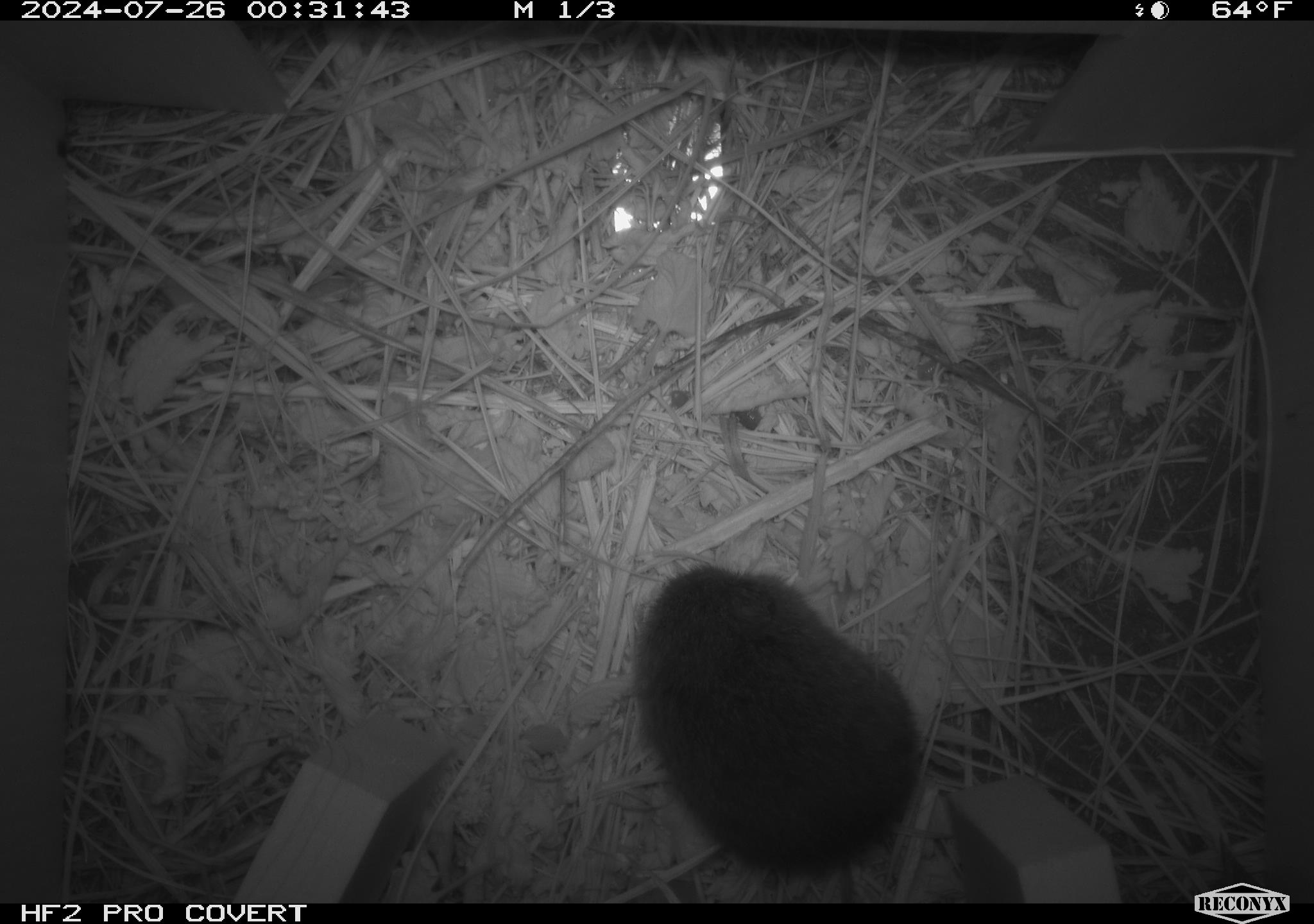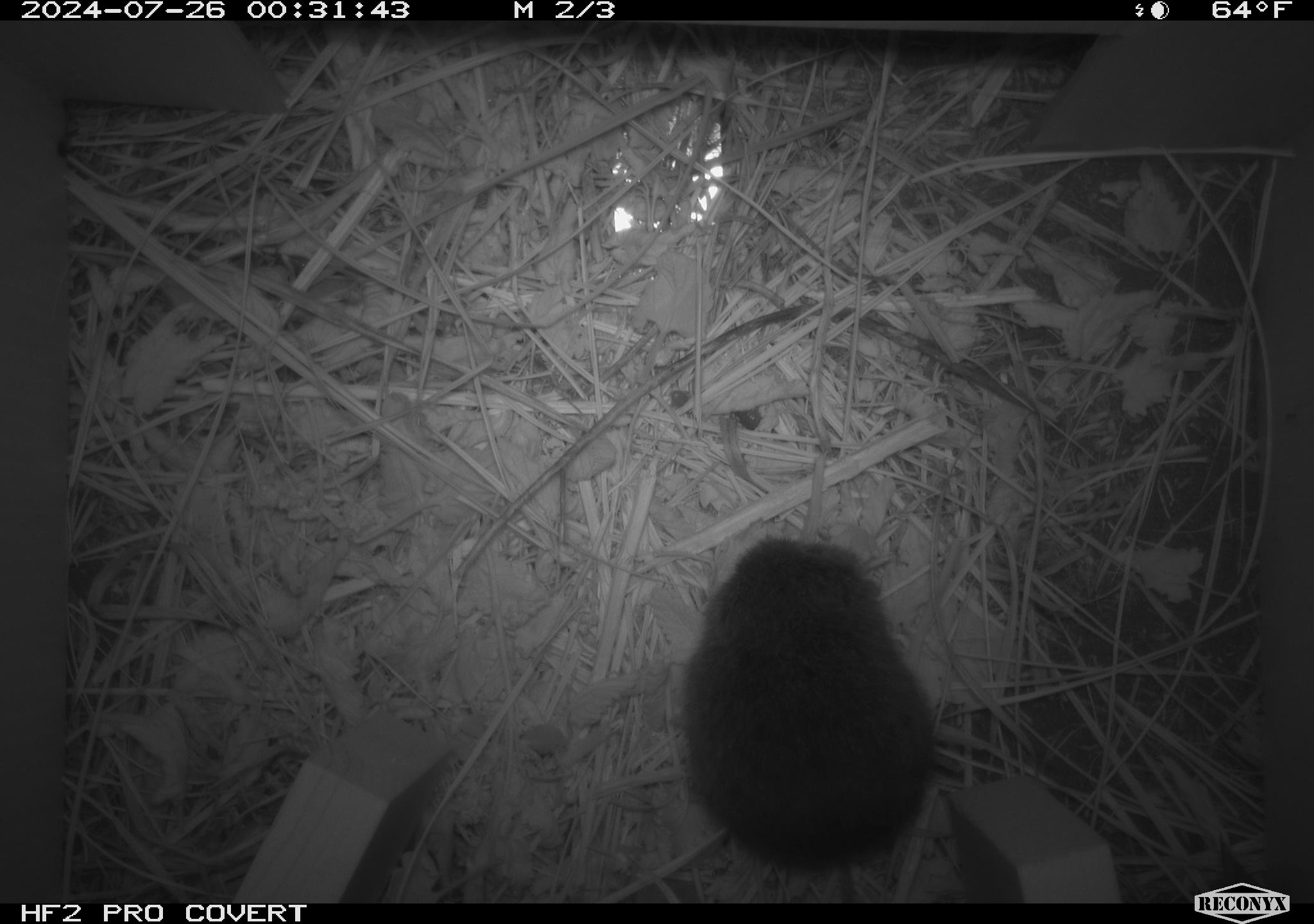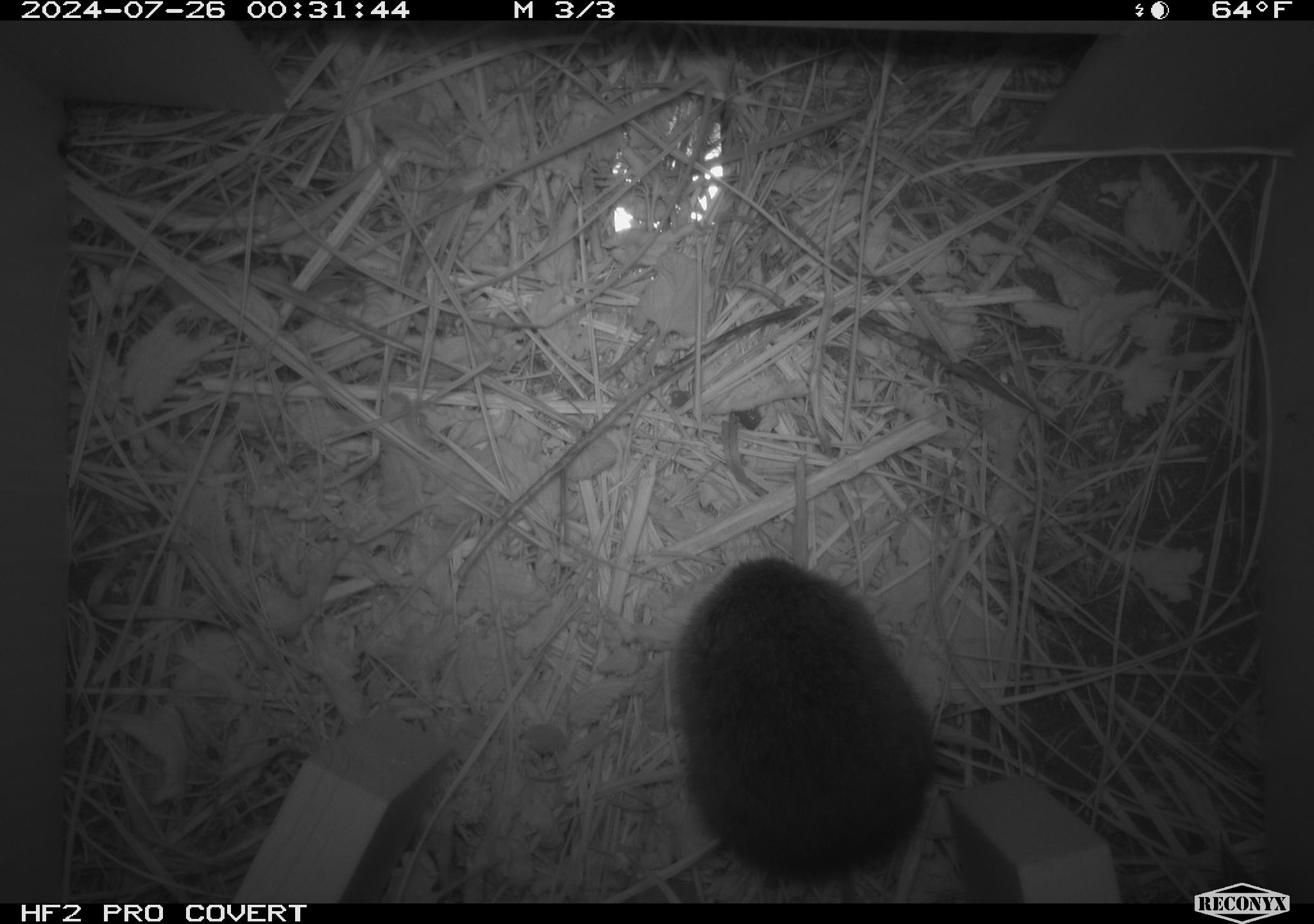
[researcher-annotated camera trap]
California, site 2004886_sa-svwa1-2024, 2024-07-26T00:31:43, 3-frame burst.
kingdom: Animalia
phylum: Chordata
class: Mammalia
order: Rodentia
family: Cricetidae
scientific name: Arvicolinae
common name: voles, lemmings, and muskrats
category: arvicolinae subfamily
Arvicolinae subfamily (voles, lemmings, and muskrats) (Arvicolinae).